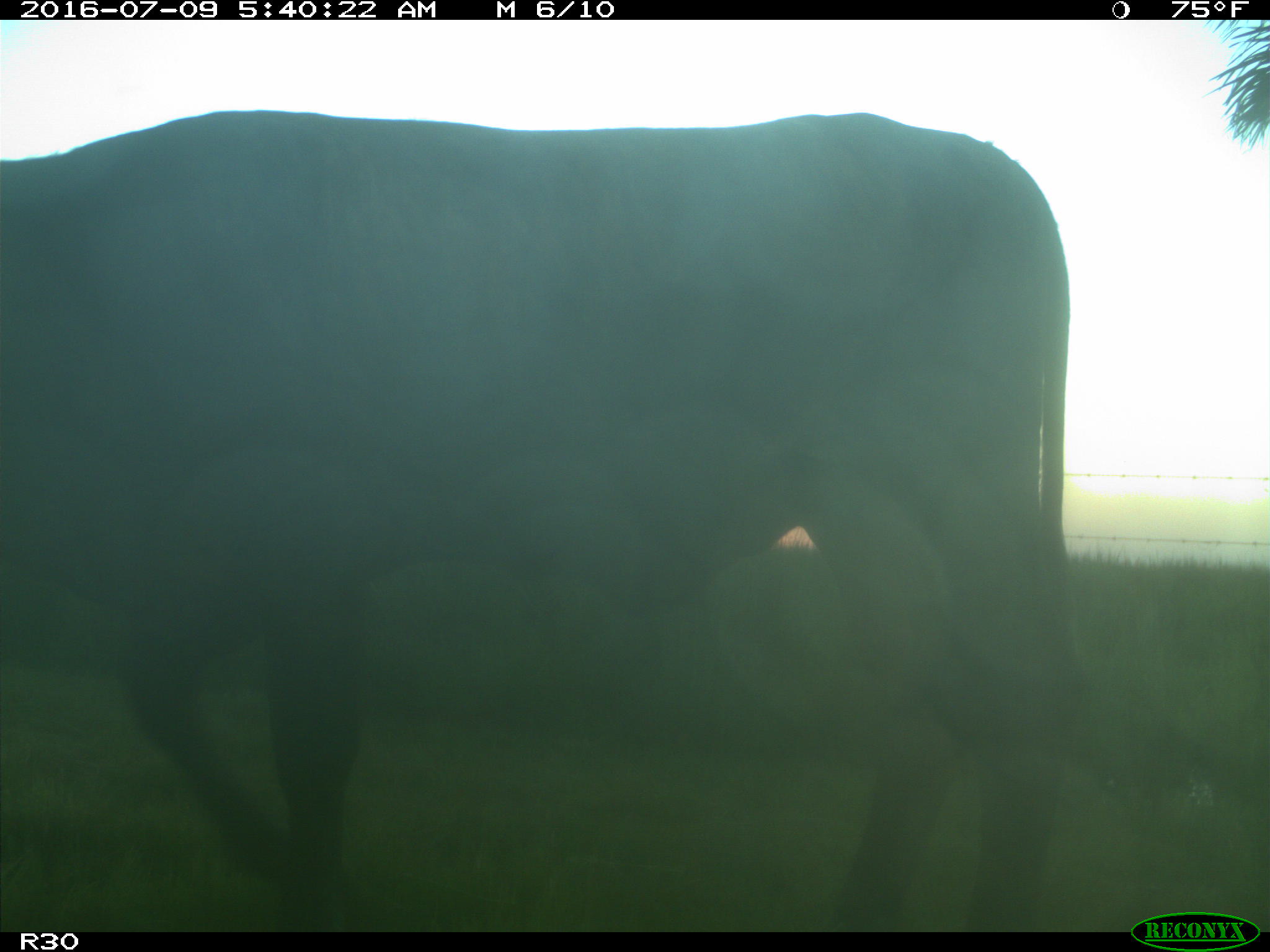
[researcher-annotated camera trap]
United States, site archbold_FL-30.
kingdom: Animalia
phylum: Chordata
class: Mammalia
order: Artiodactyla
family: Bovidae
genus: Bos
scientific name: Bos taurus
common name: domestic cow